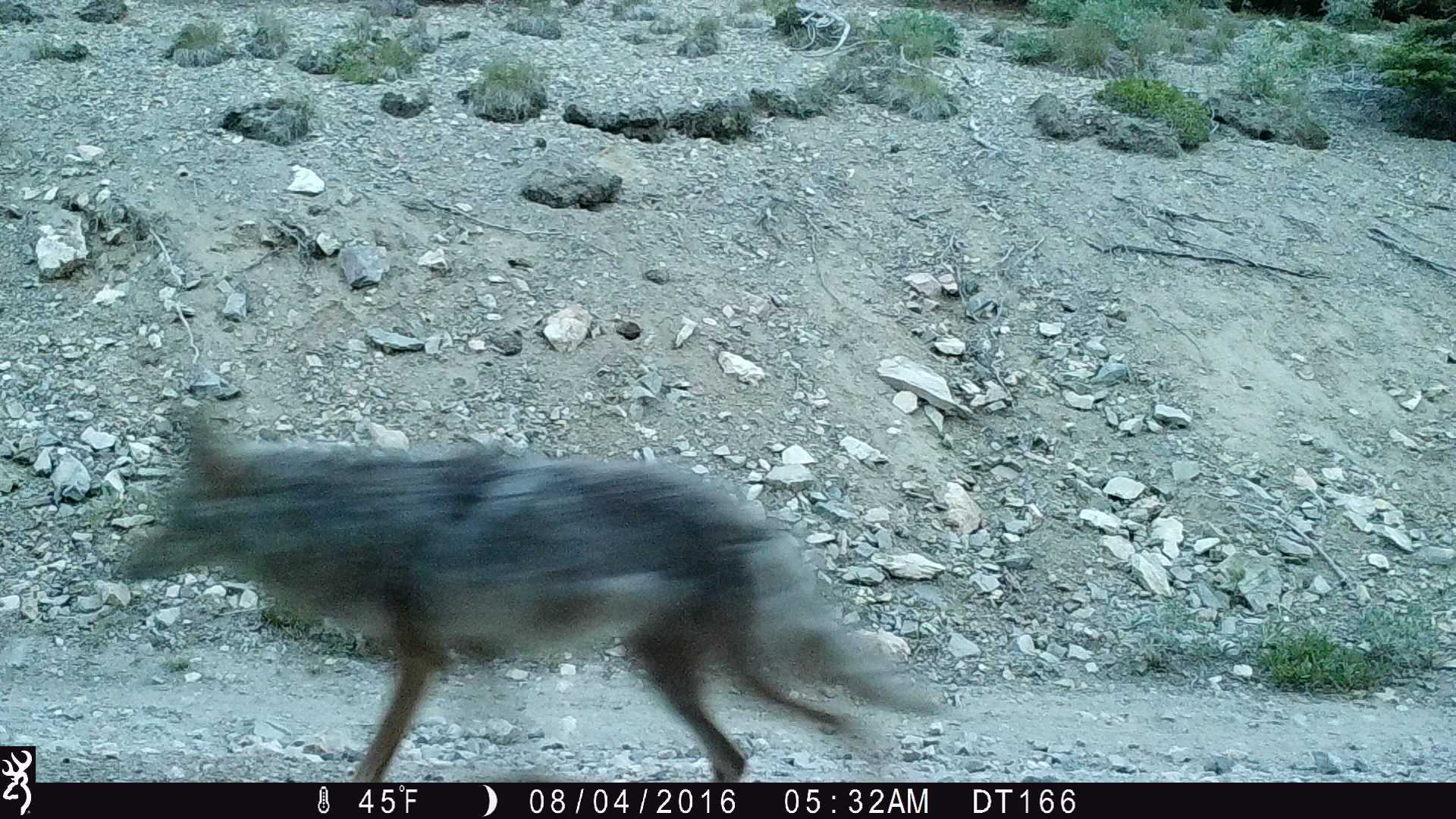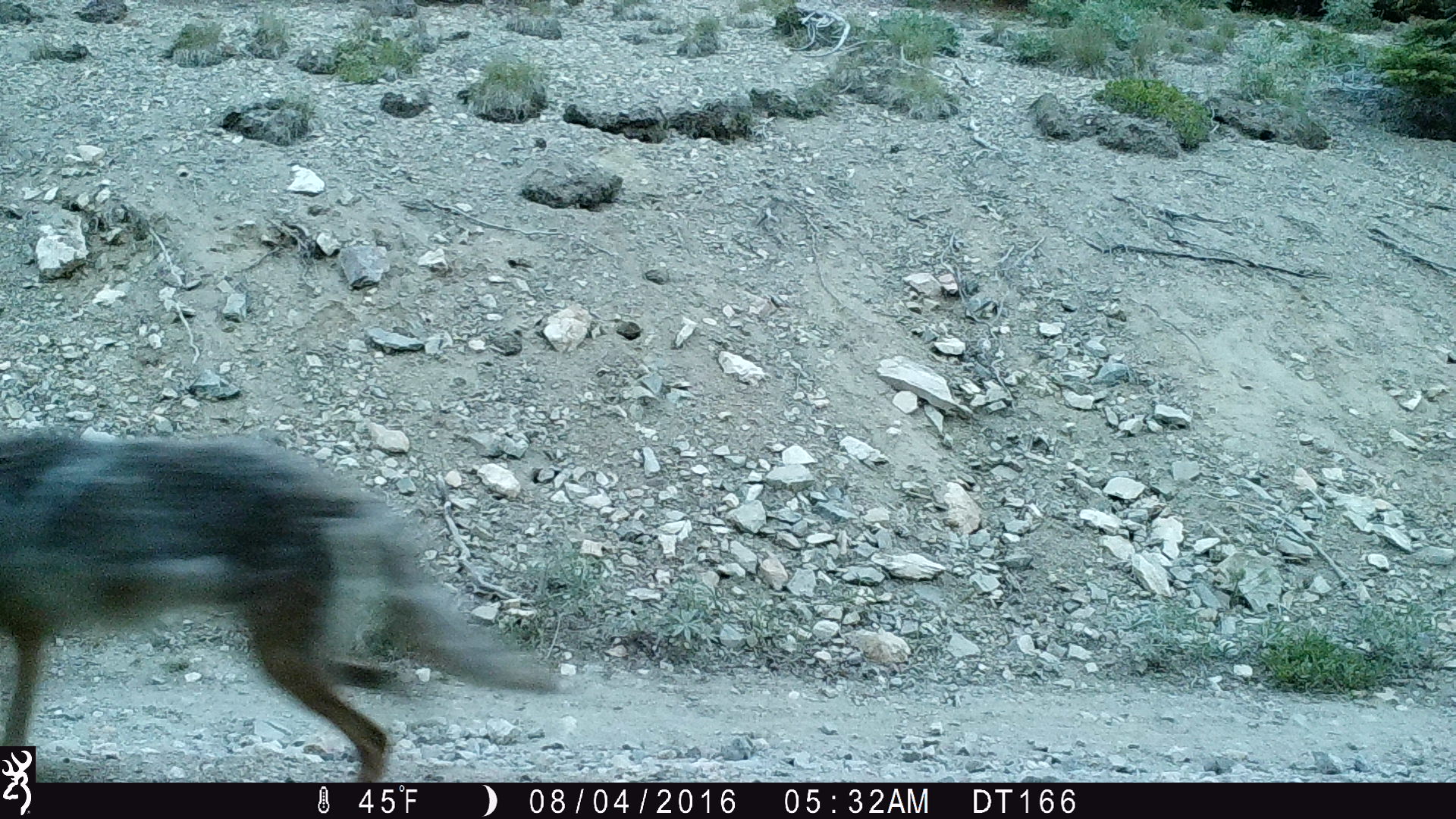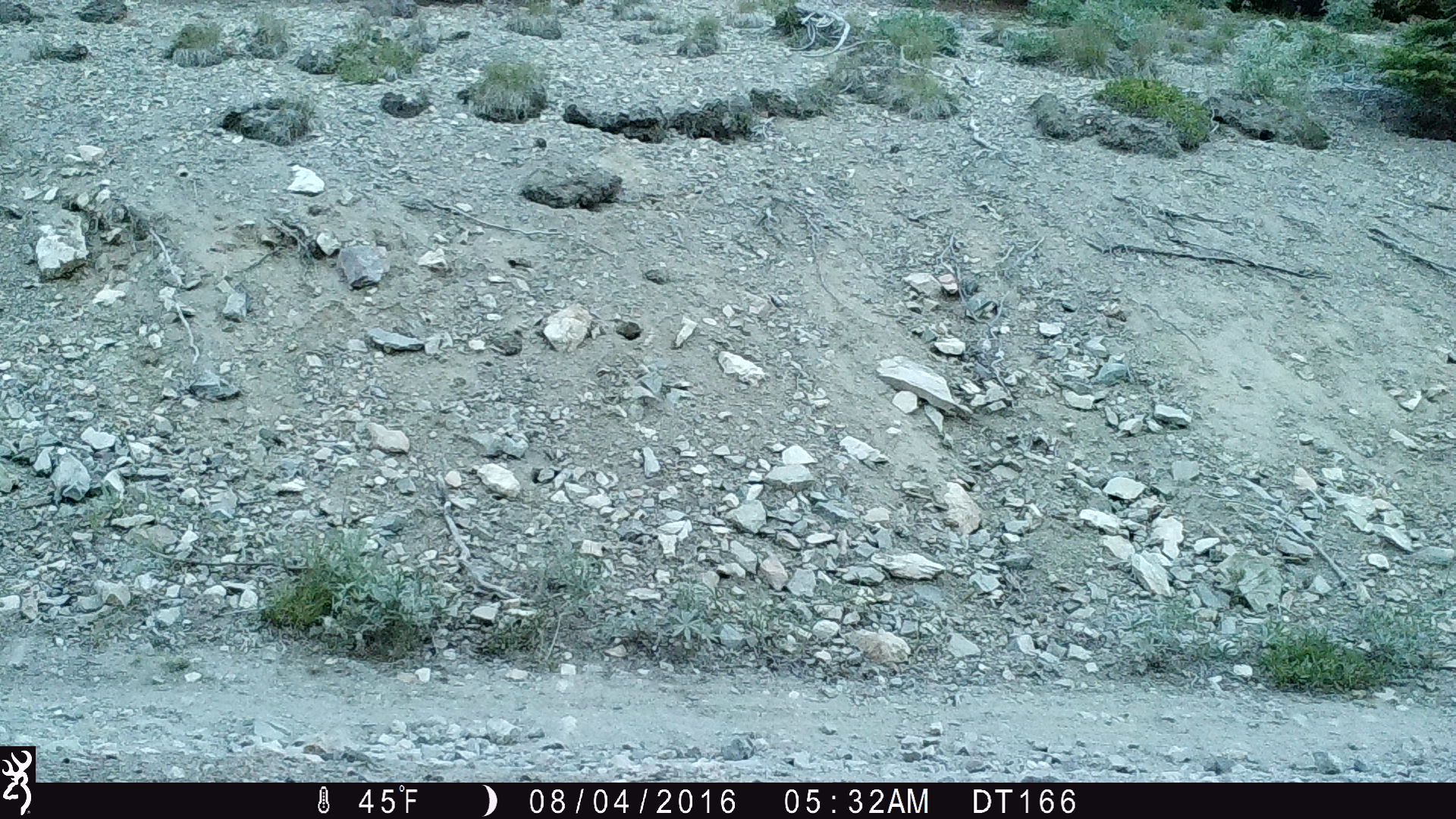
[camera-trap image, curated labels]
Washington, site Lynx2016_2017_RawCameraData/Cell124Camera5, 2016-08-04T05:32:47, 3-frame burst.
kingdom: Animalia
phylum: Chordata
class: Mammalia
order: Carnivora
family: Canidae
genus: Canis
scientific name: Canis latrans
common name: coyote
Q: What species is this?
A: Canis latrans (coyote).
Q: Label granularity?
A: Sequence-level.